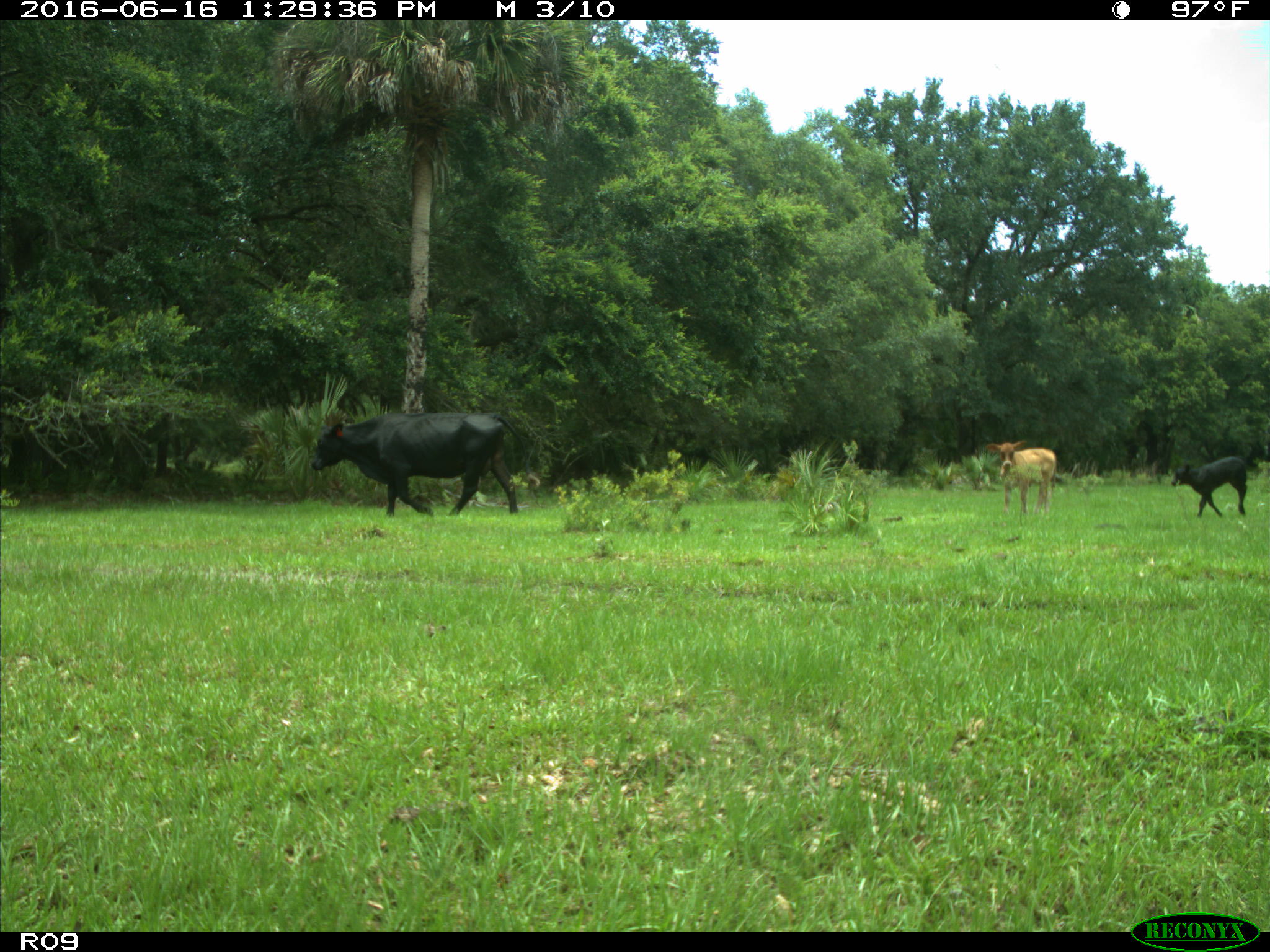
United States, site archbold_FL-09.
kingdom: Animalia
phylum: Chordata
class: Mammalia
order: Artiodactyla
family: Bovidae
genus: Bos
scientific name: Bos taurus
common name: domestic cow